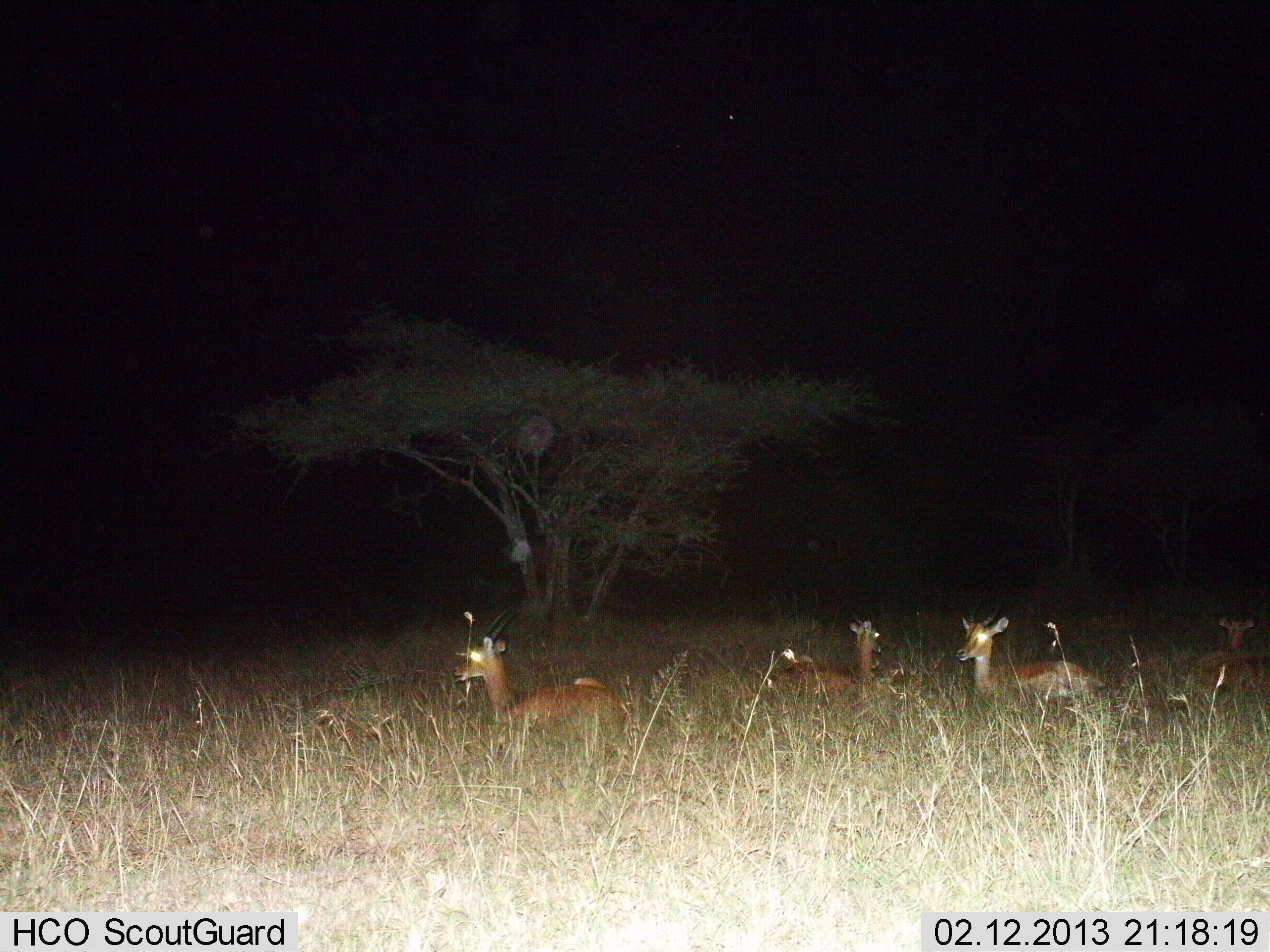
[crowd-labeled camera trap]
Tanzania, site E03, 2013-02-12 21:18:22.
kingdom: Animalia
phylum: Chordata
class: Mammalia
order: Artiodactyla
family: Bovidae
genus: Nanger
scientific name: Nanger granti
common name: grant's gazelle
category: gazellegrants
Gazellegrants (grant's gazelle) (Nanger granti), count 4. Behavior (volunteer vote fractions): standing 25%, resting 75%, moving 0%, interacting 0%. Young present (vote fraction): 0%. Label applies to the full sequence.